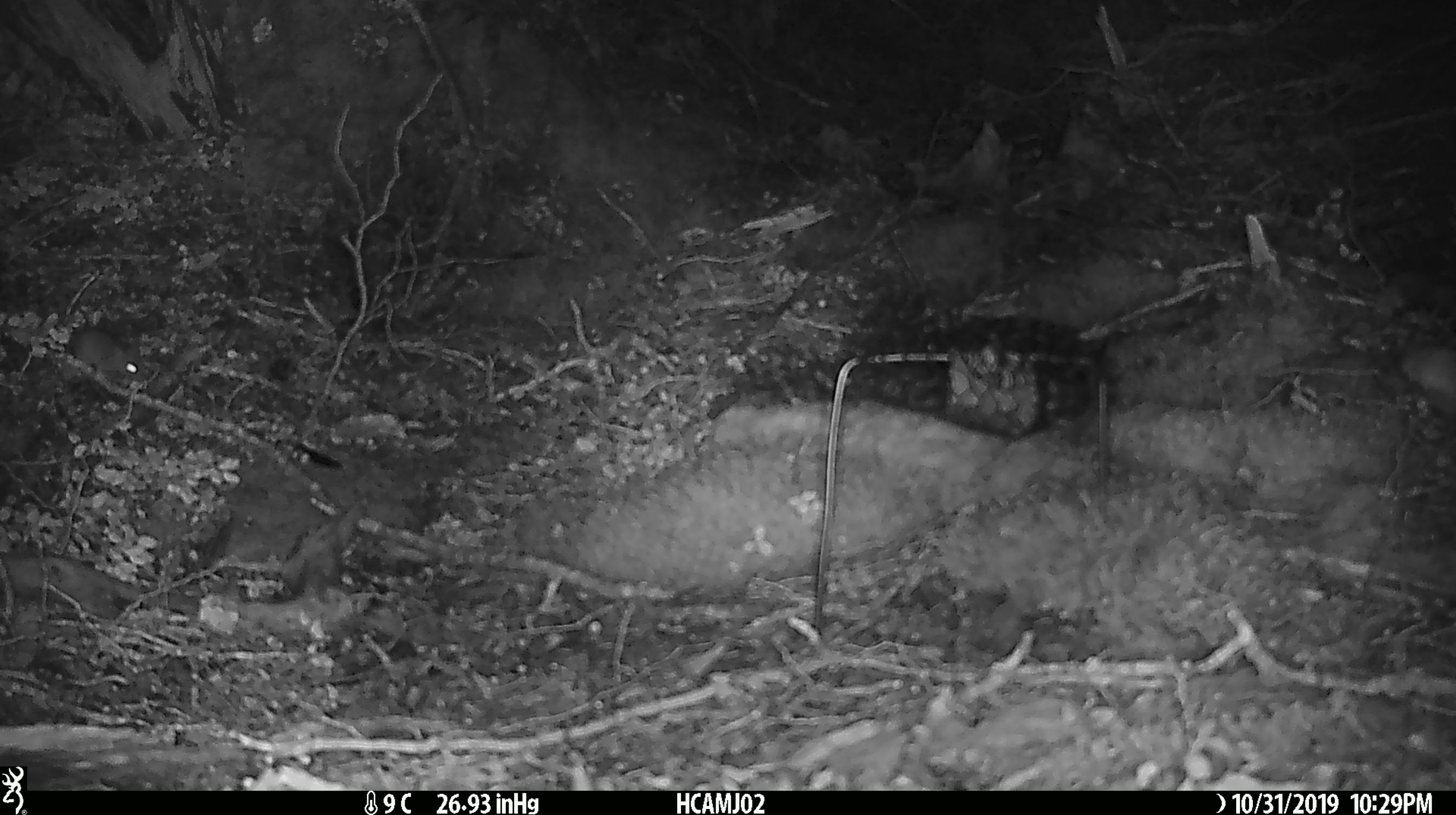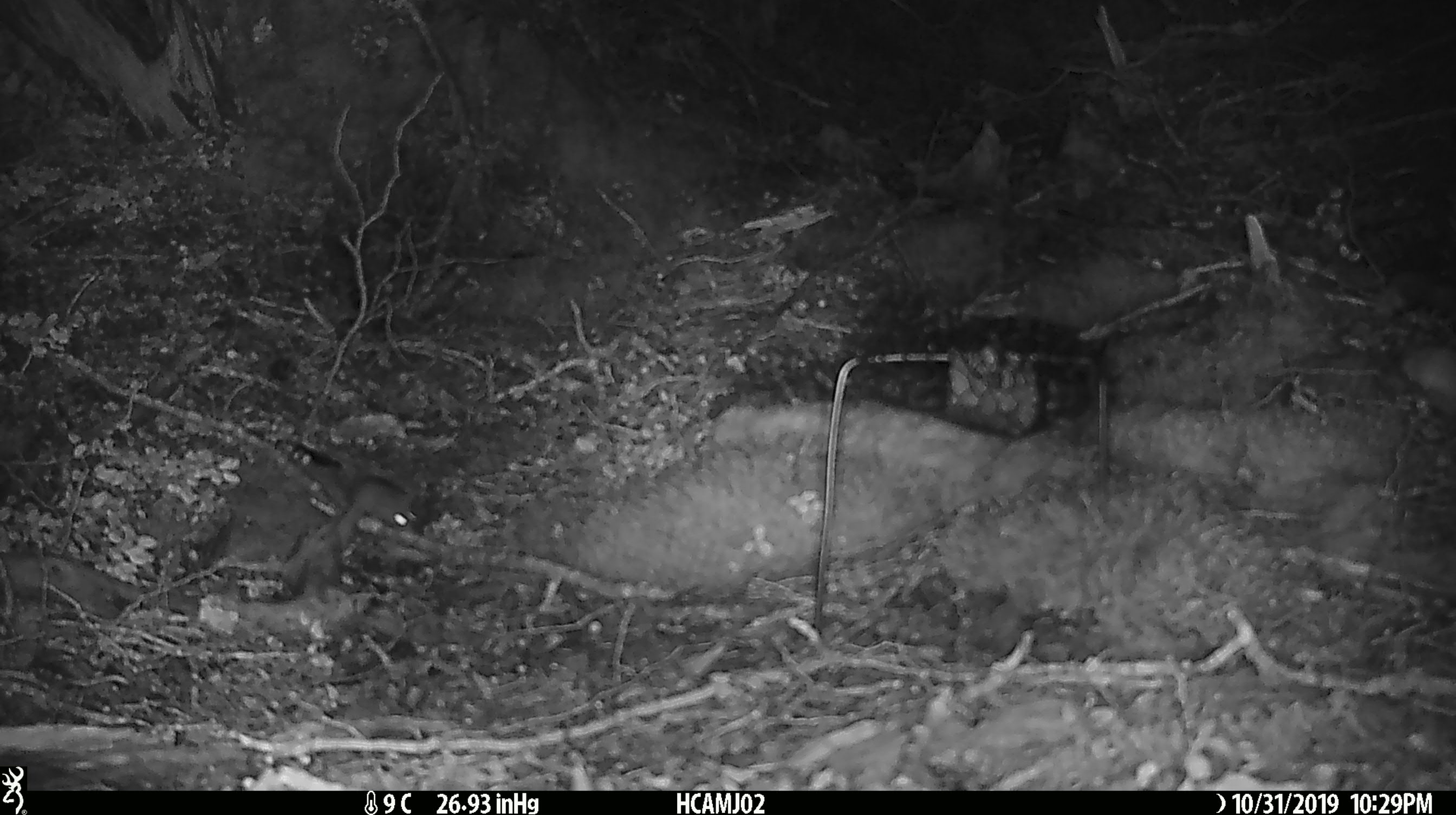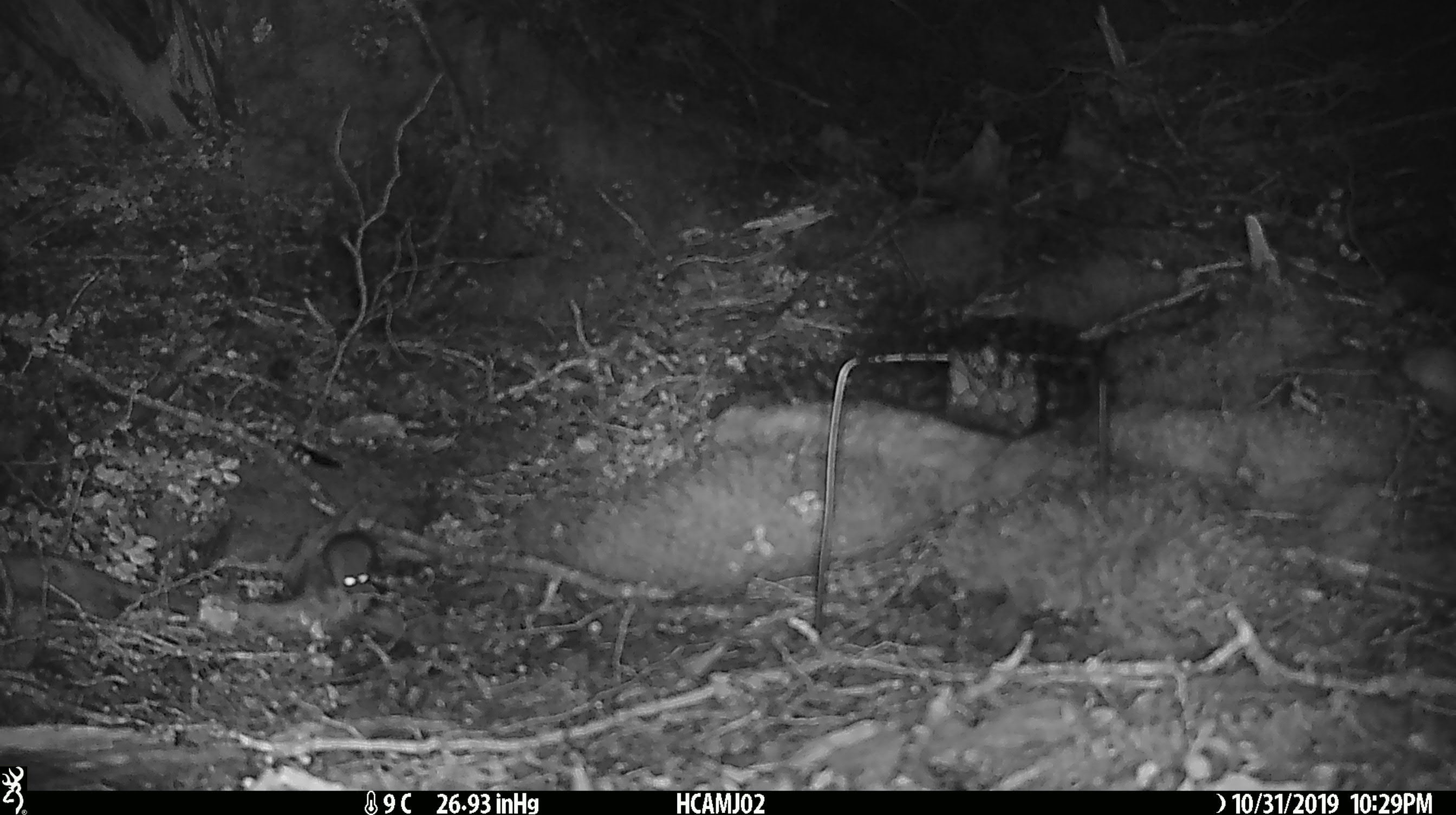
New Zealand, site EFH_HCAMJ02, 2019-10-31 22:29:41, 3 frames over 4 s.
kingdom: Animalia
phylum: Chordata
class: Mammalia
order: Rodentia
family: Muridae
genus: Mus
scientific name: Mus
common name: mouse